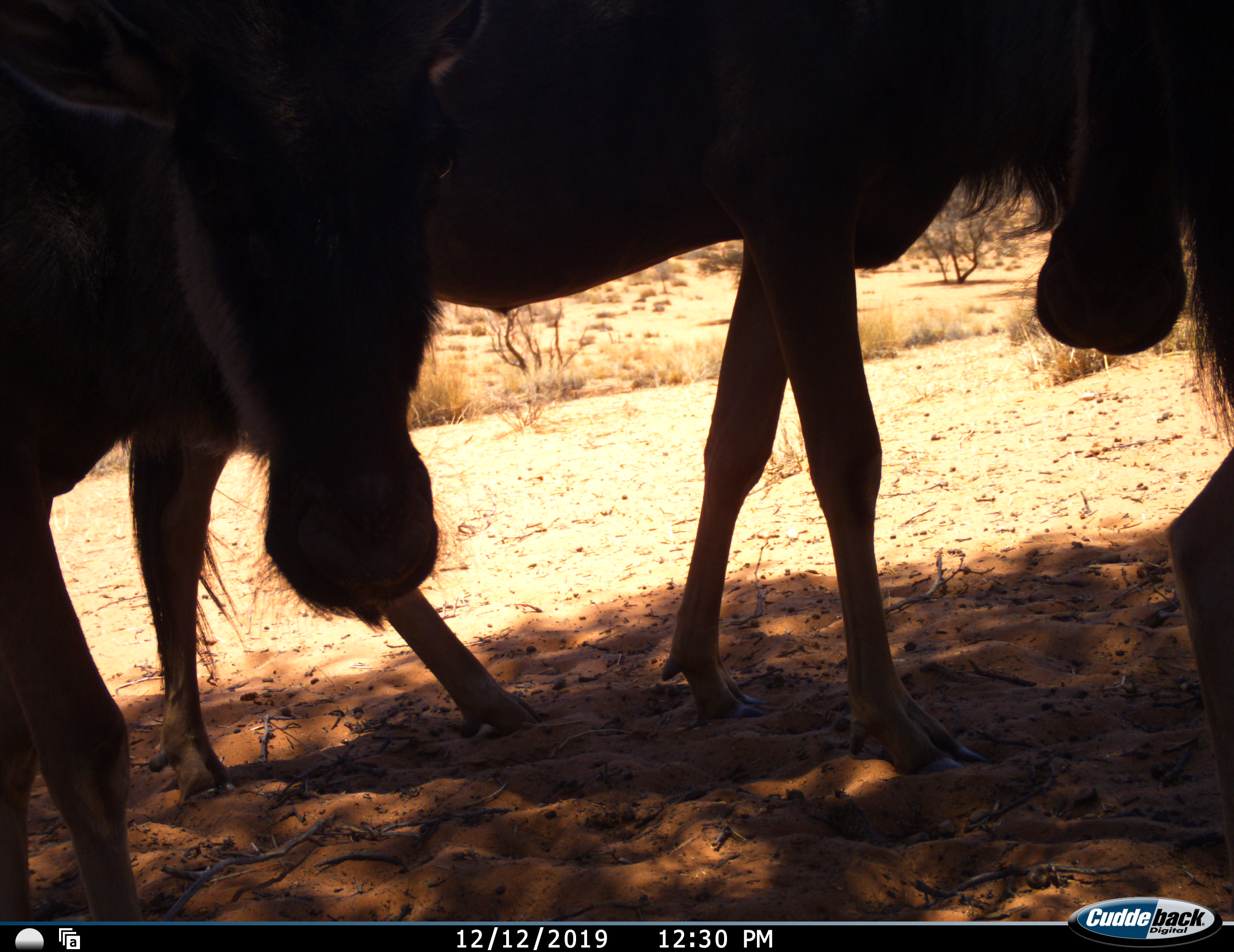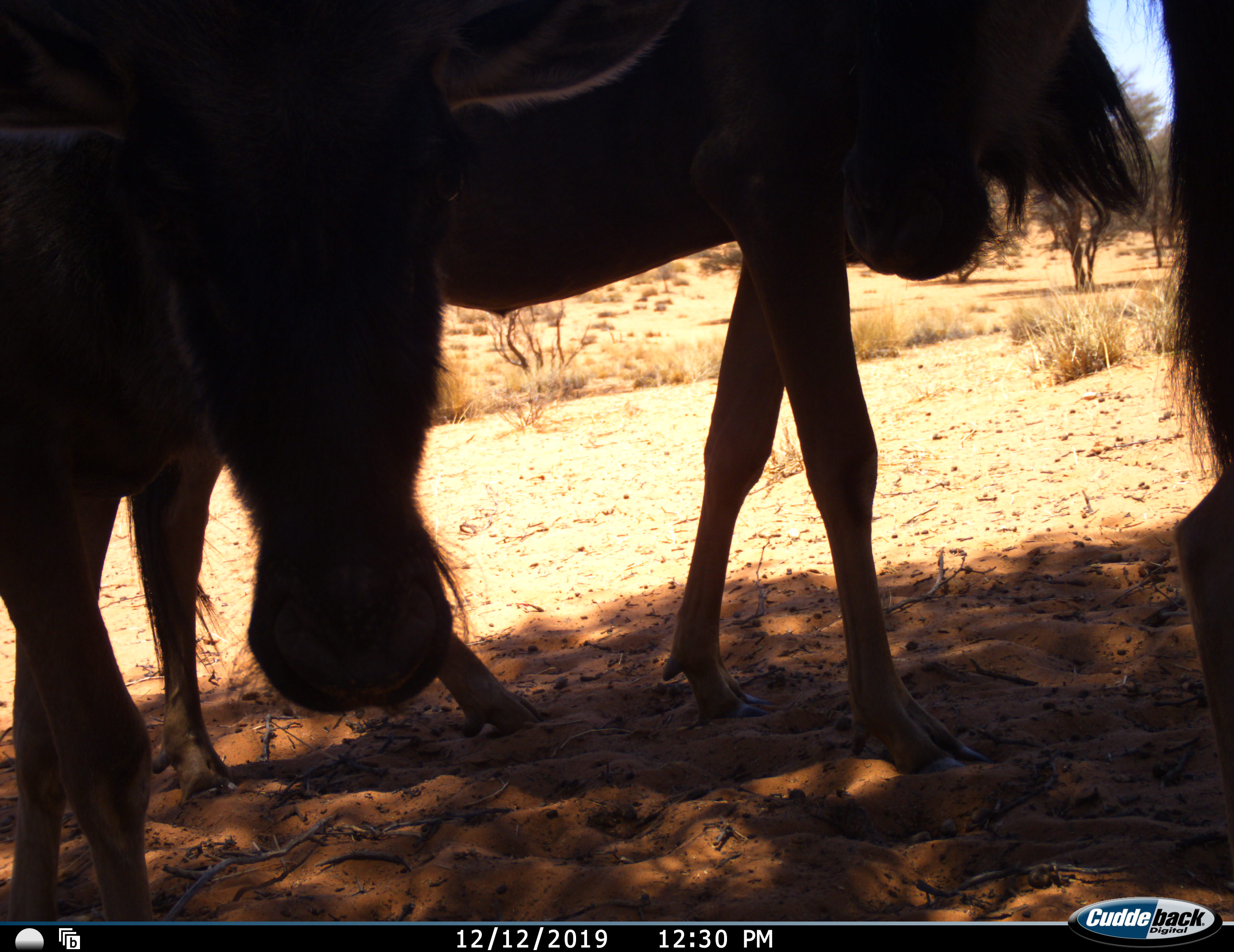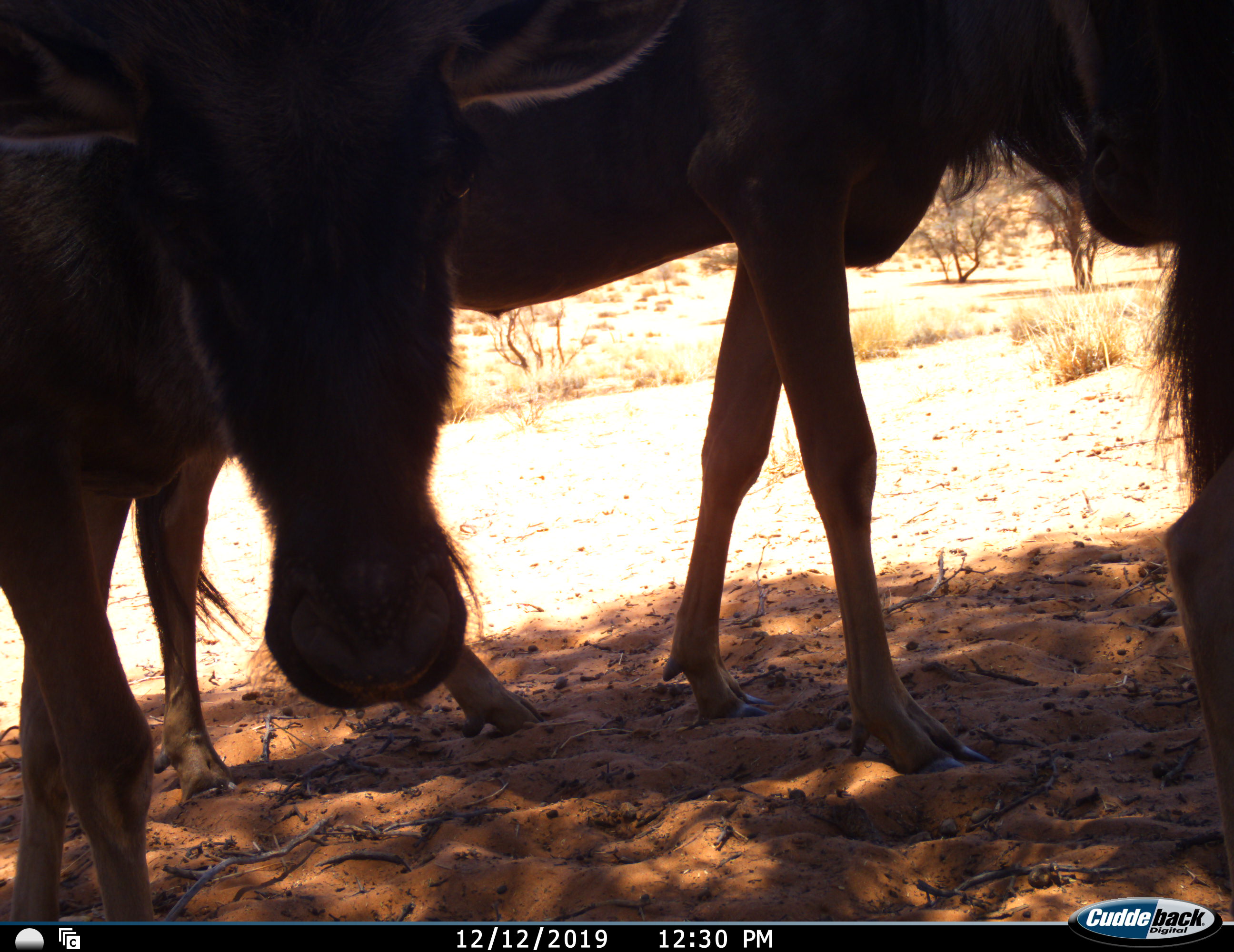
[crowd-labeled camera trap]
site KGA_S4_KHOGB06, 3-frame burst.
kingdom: Animalia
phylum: Chordata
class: Mammalia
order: Artiodactyla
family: Bovidae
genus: Connochaetes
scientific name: Connochaetes taurinus taurinus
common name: blue wildebeest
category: wildebeestblue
Wildebeestblue (blue wildebeest) (Connochaetes taurinus taurinus), count 3. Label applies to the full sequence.